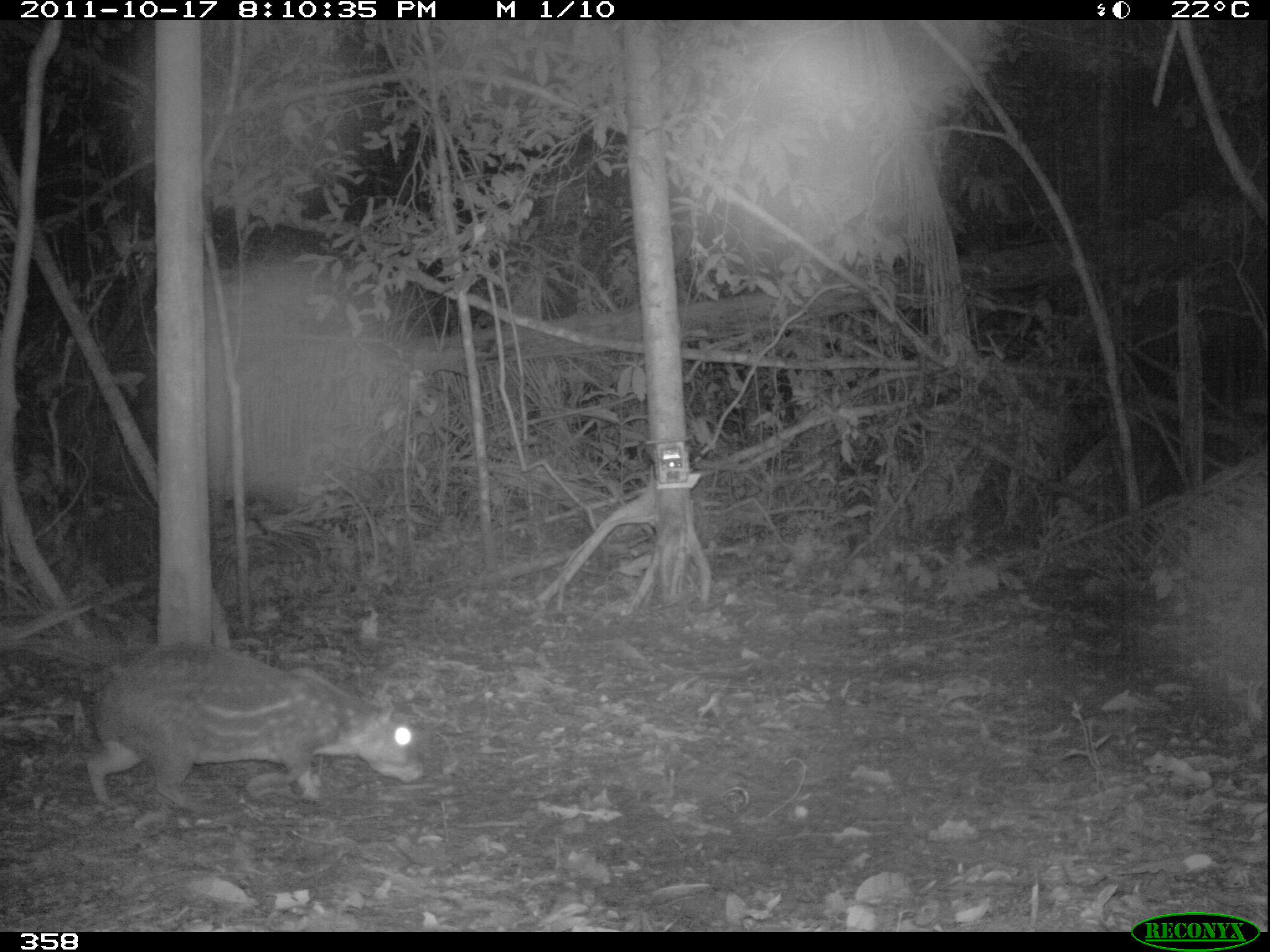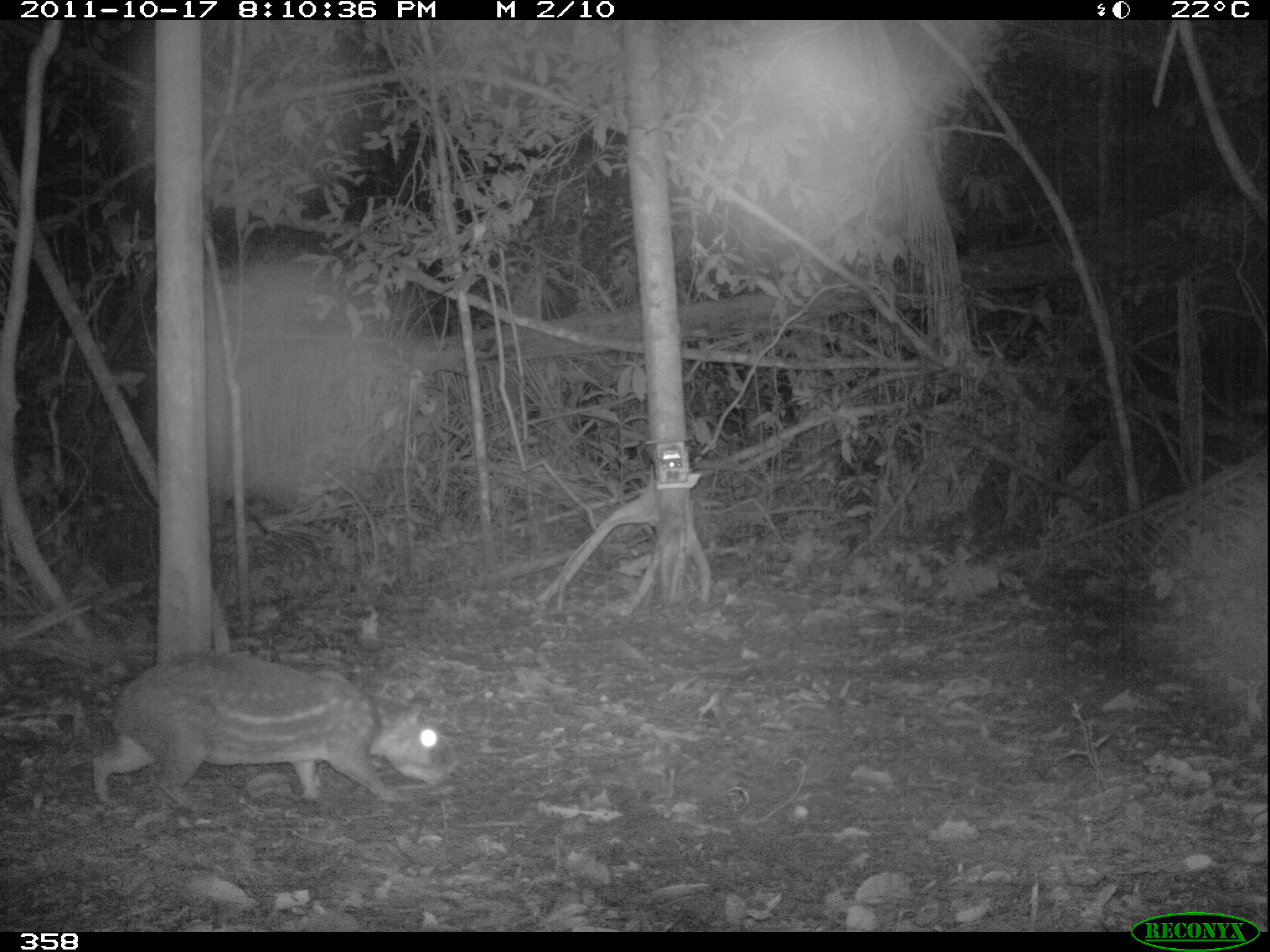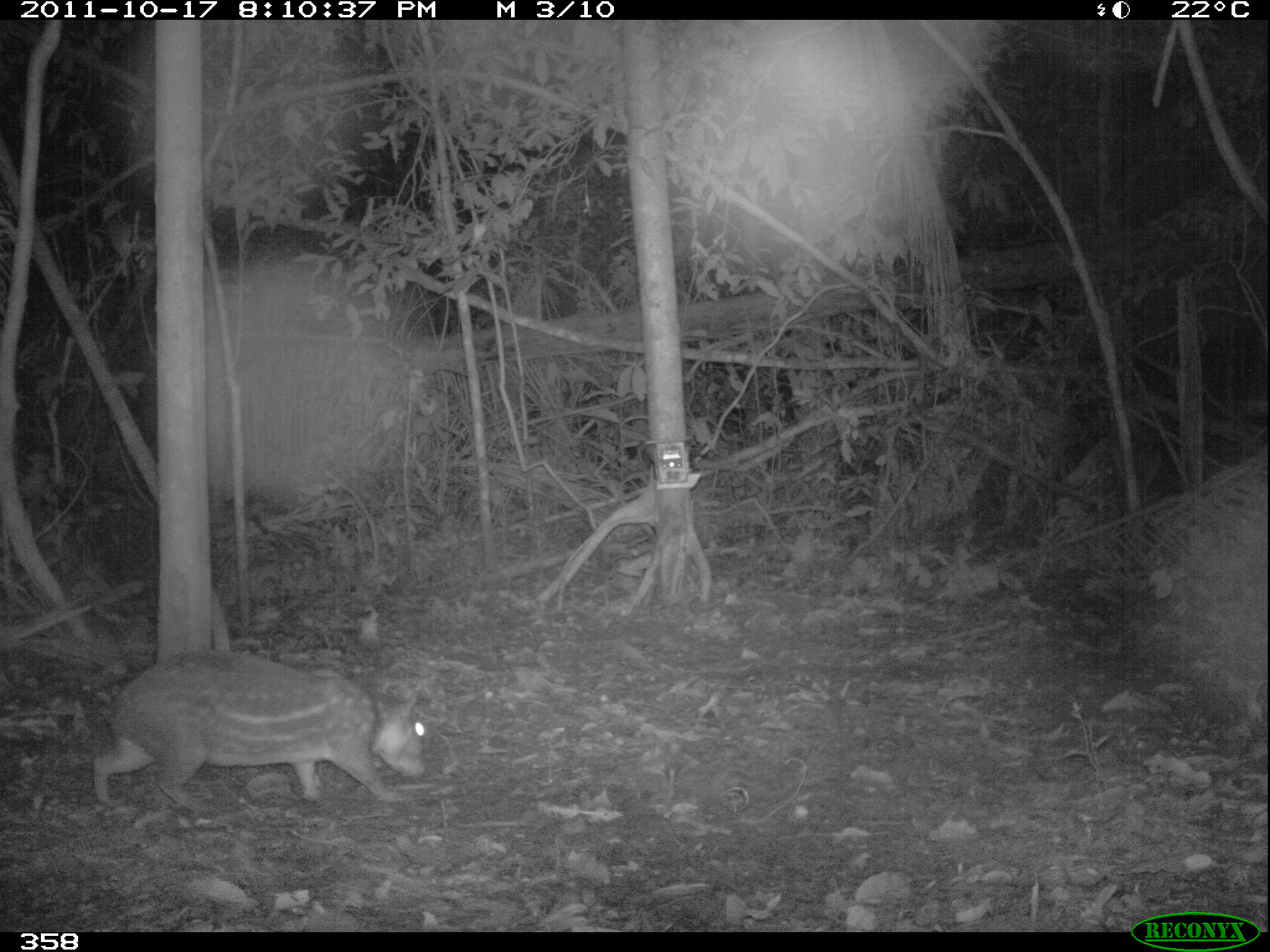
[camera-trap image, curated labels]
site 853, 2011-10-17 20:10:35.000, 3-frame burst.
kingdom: Animalia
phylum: Chordata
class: Mammalia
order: Rodentia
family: Cuniculidae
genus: Cuniculus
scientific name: Cuniculus paca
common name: spotted paca